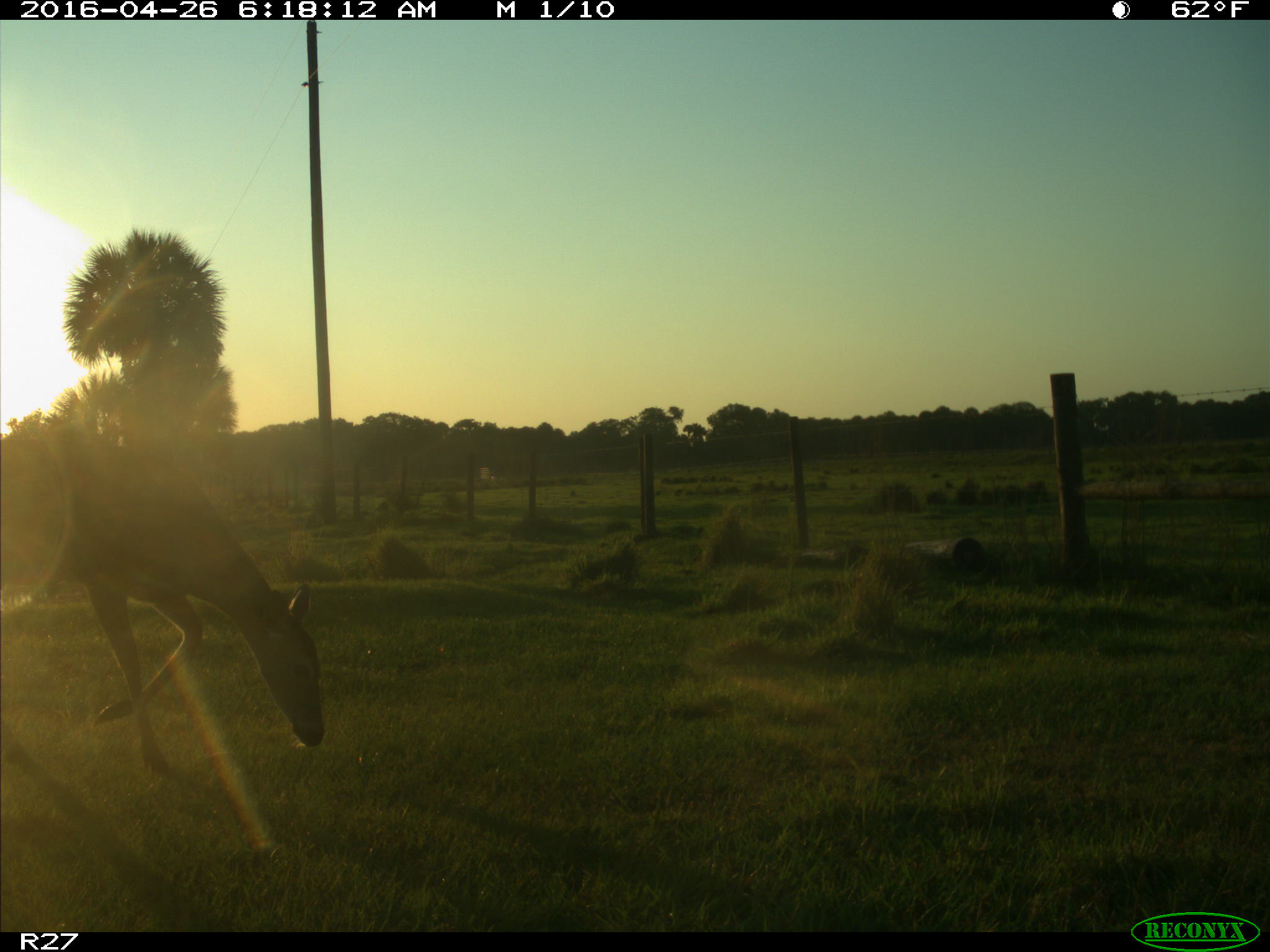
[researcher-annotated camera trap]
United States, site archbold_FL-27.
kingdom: Animalia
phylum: Chordata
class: Mammalia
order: Artiodactyla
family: Cervidae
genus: Odocoileus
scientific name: Odocoileus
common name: deer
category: unidentified deer